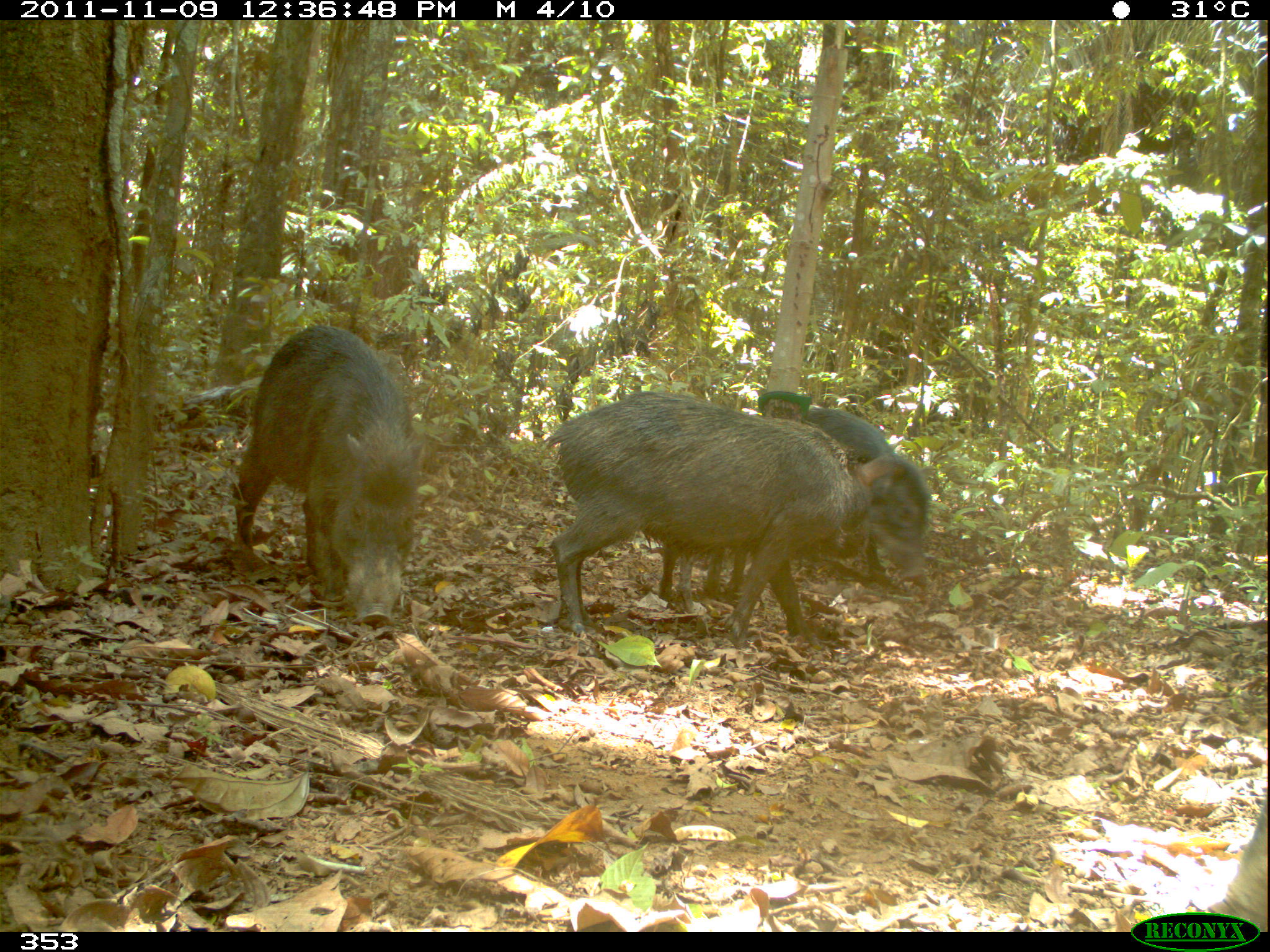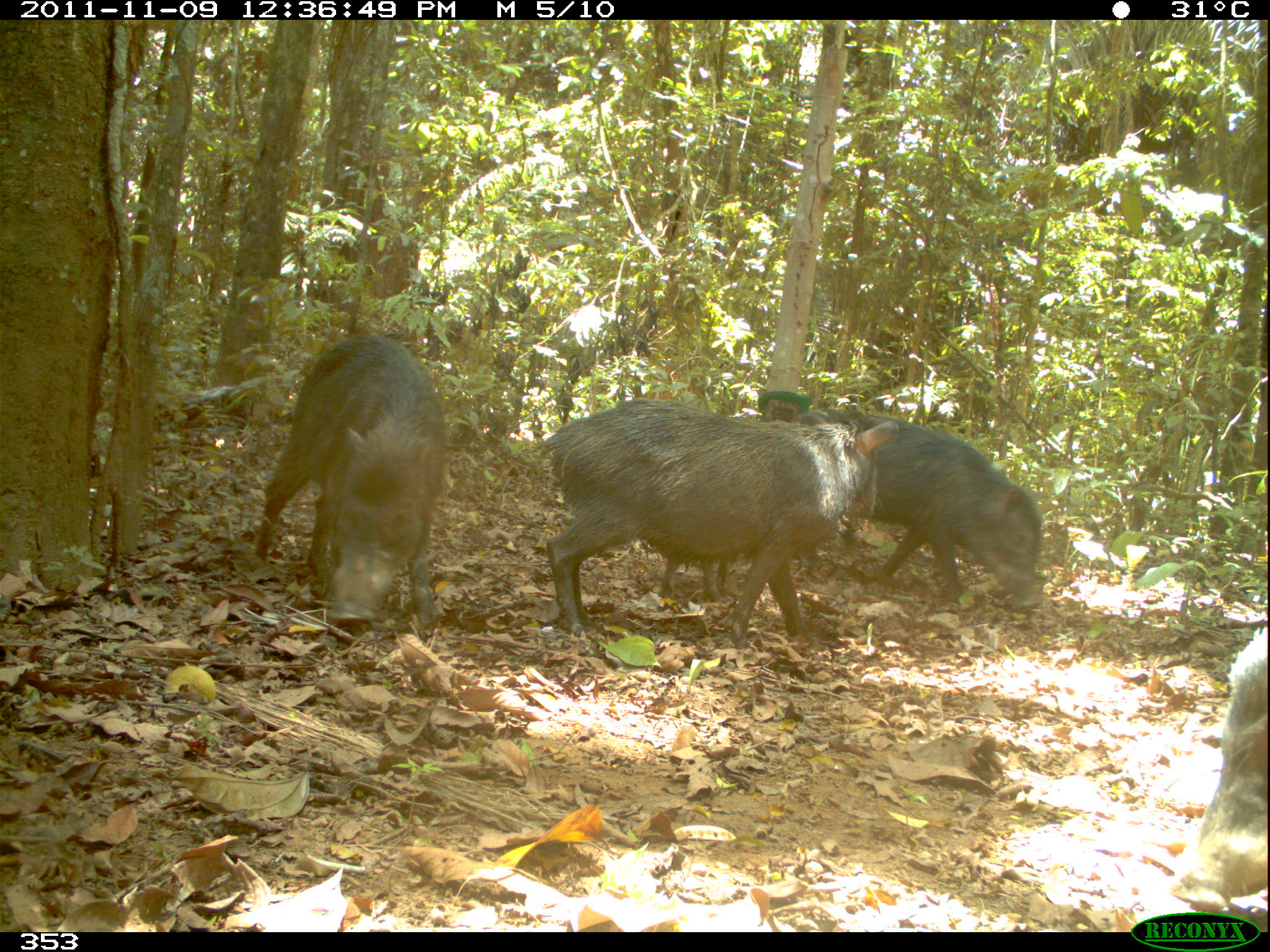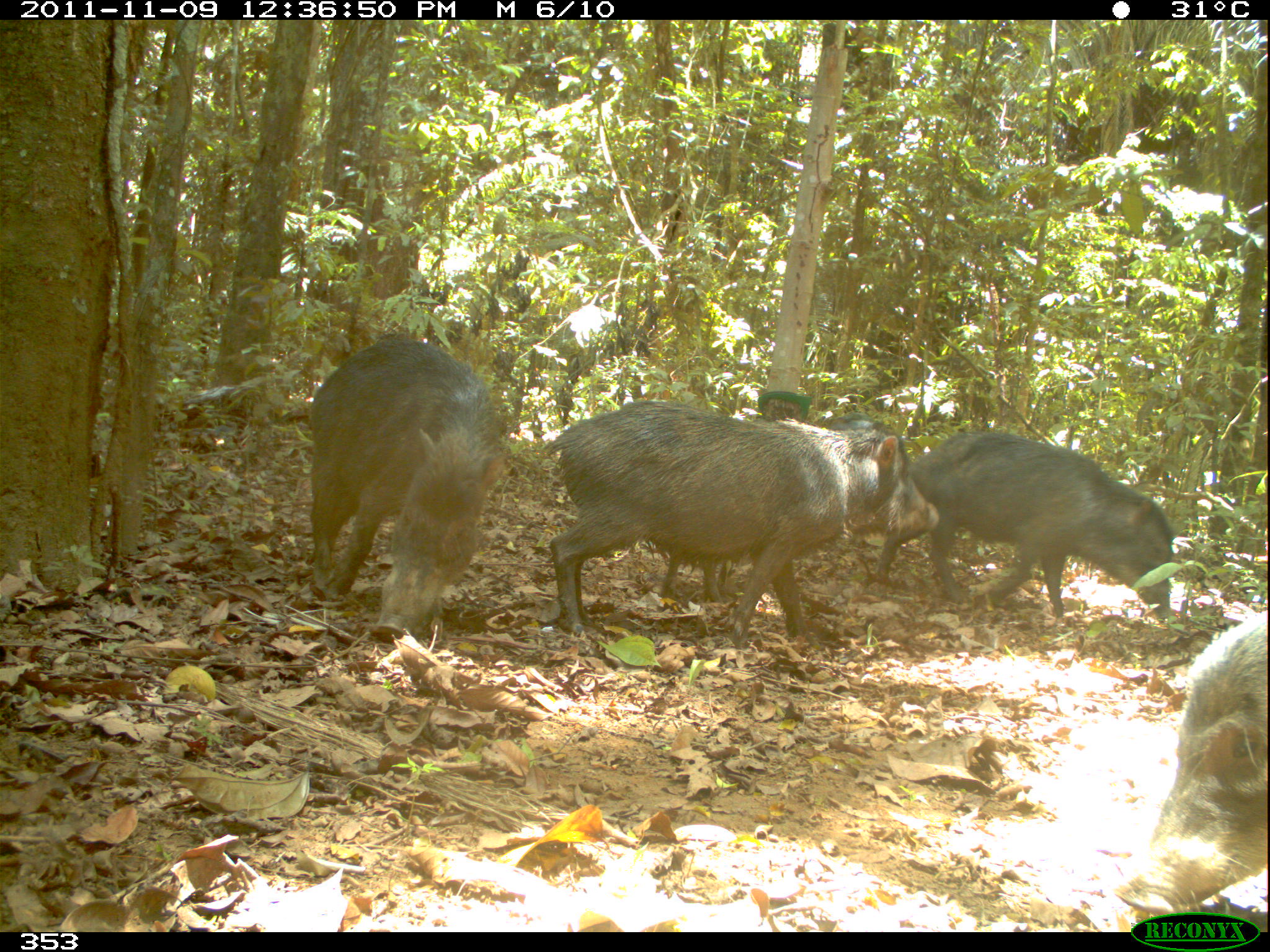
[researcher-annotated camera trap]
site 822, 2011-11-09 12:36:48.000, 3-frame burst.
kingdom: Animalia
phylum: Chordata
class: Mammalia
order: Artiodactyla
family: Tayassuidae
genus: Tayassu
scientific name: Tayassu pecari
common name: white-lipped peccary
Tayassu pecari (white-lipped peccary).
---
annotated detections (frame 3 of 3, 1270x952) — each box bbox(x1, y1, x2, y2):
tayassu pecari: bbox(535, 400, 939, 650); bbox(307, 337, 506, 641); bbox(871, 429, 1173, 623); bbox(1112, 606, 1270, 920); bbox(658, 546, 734, 602)